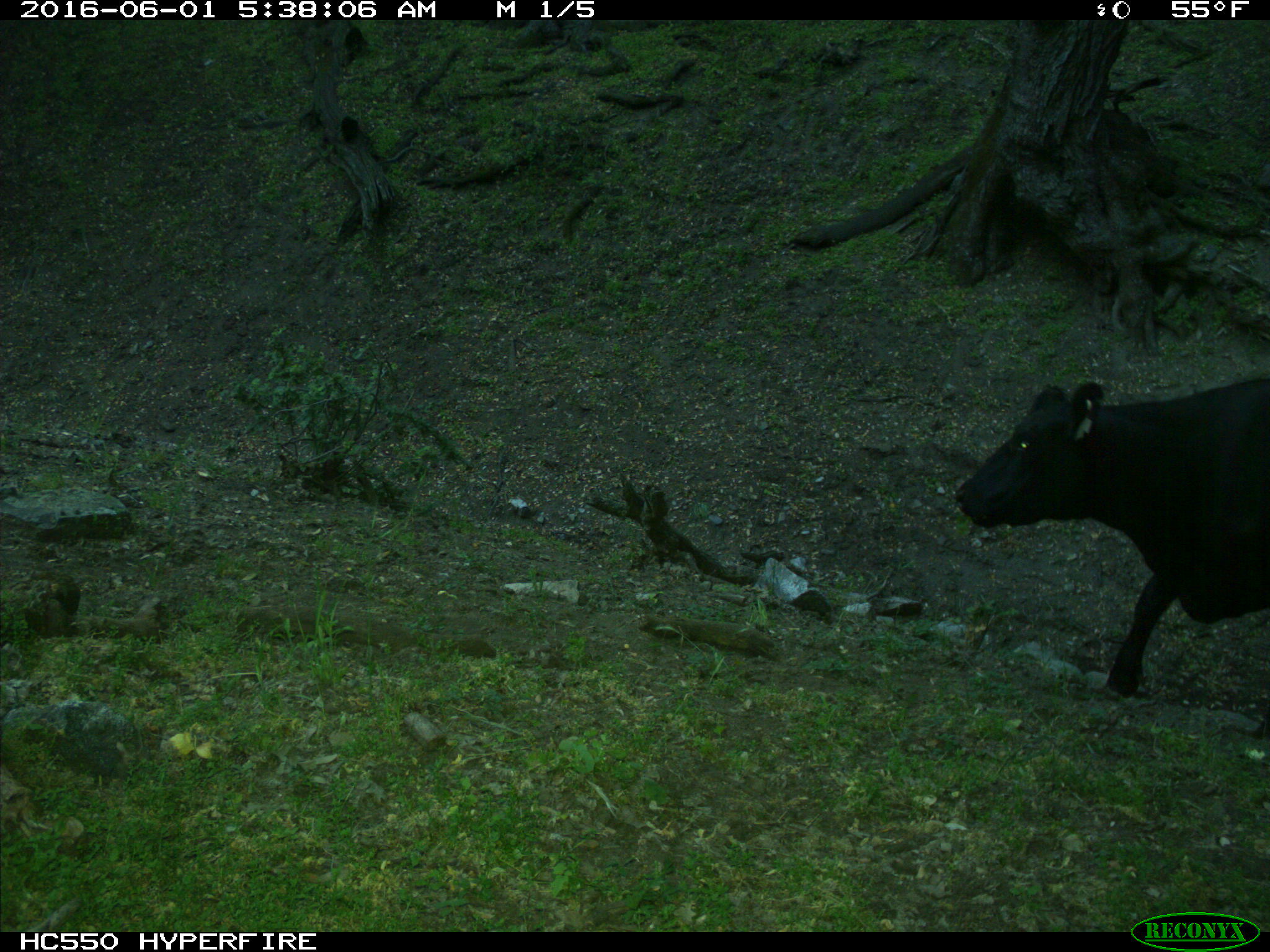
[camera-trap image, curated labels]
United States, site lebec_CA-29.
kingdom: Animalia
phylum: Chordata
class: Mammalia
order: Artiodactyla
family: Bovidae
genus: Bos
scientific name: Bos taurus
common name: domestic cow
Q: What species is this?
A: Bos taurus (domestic cow).